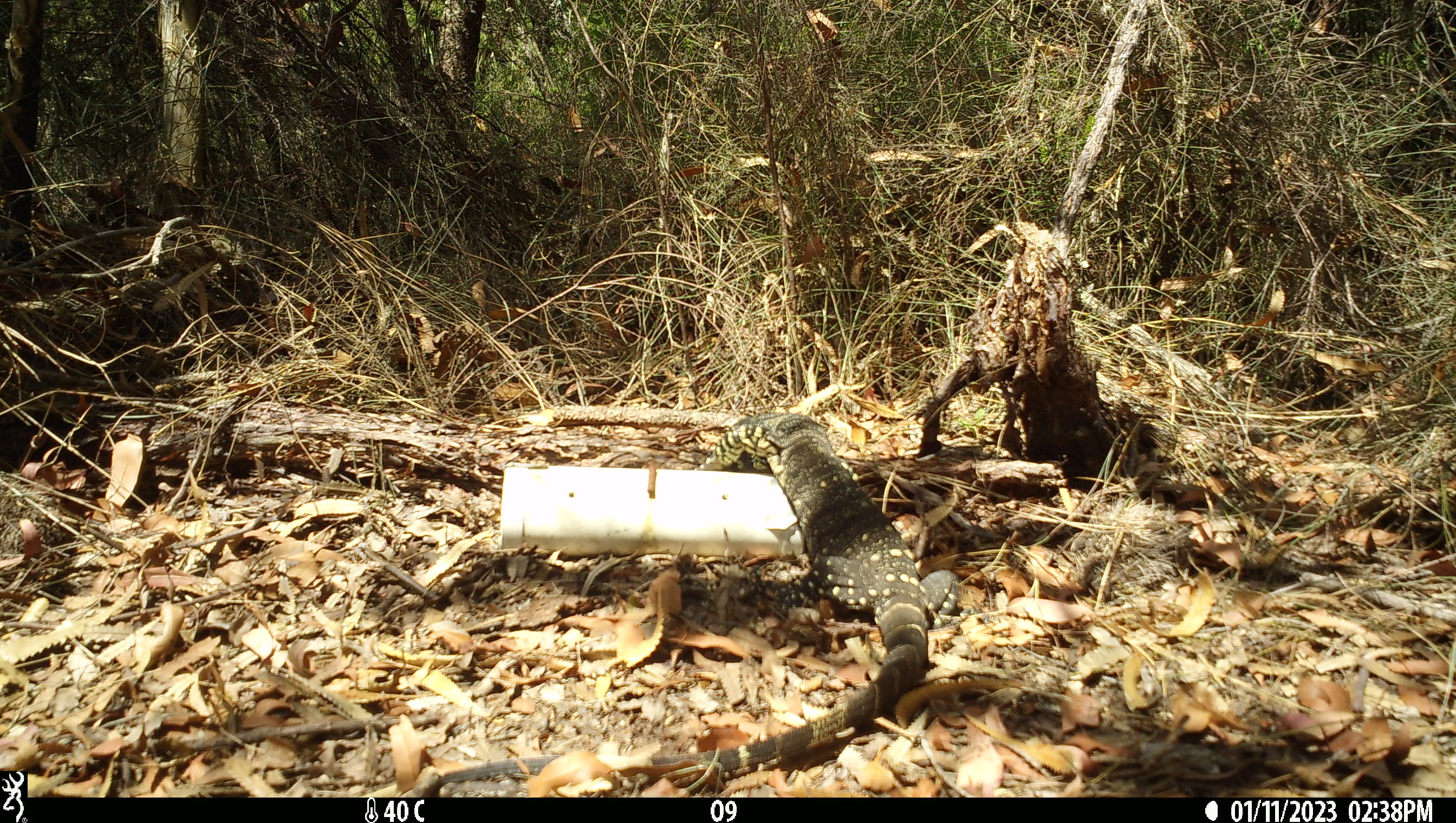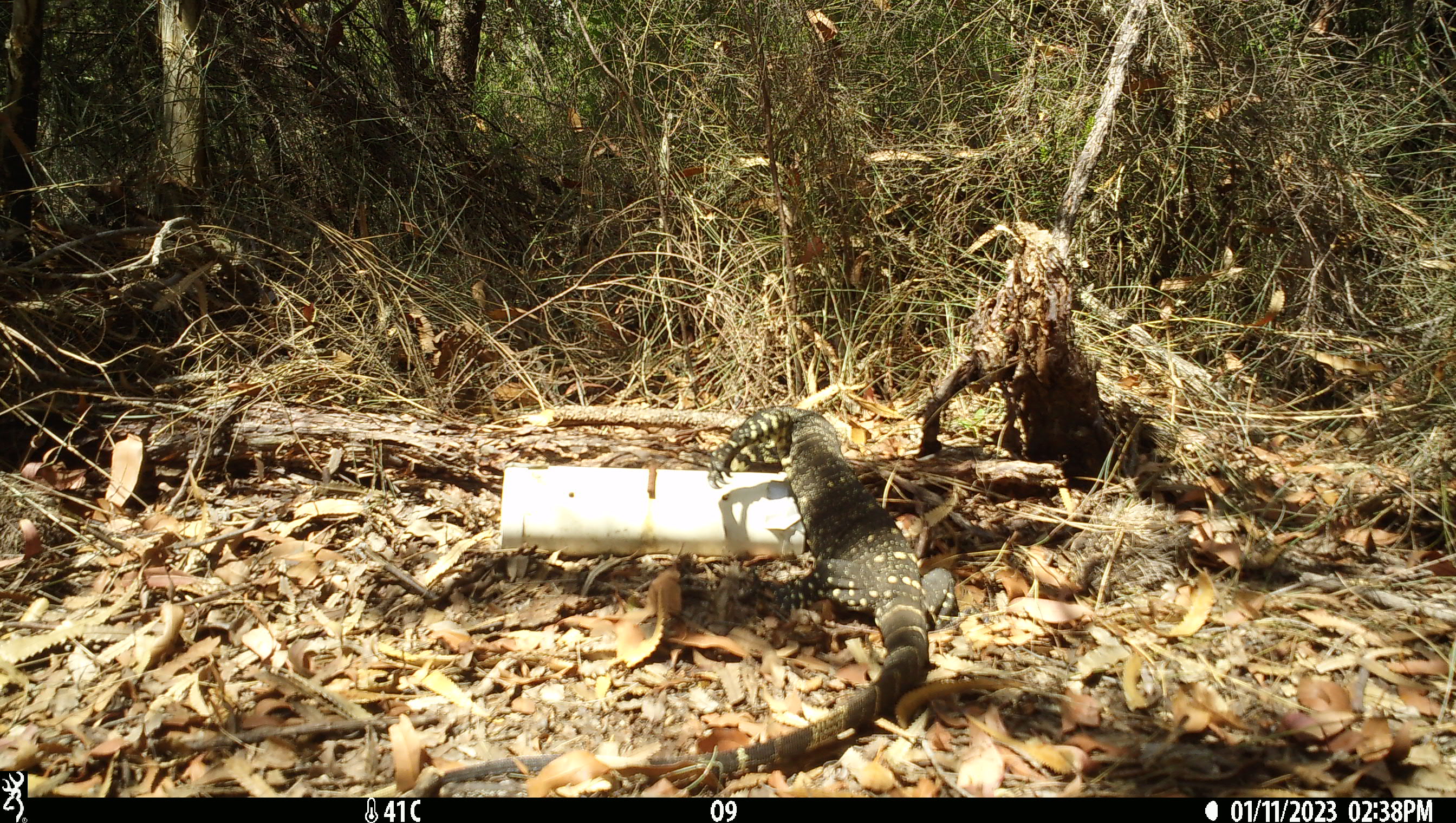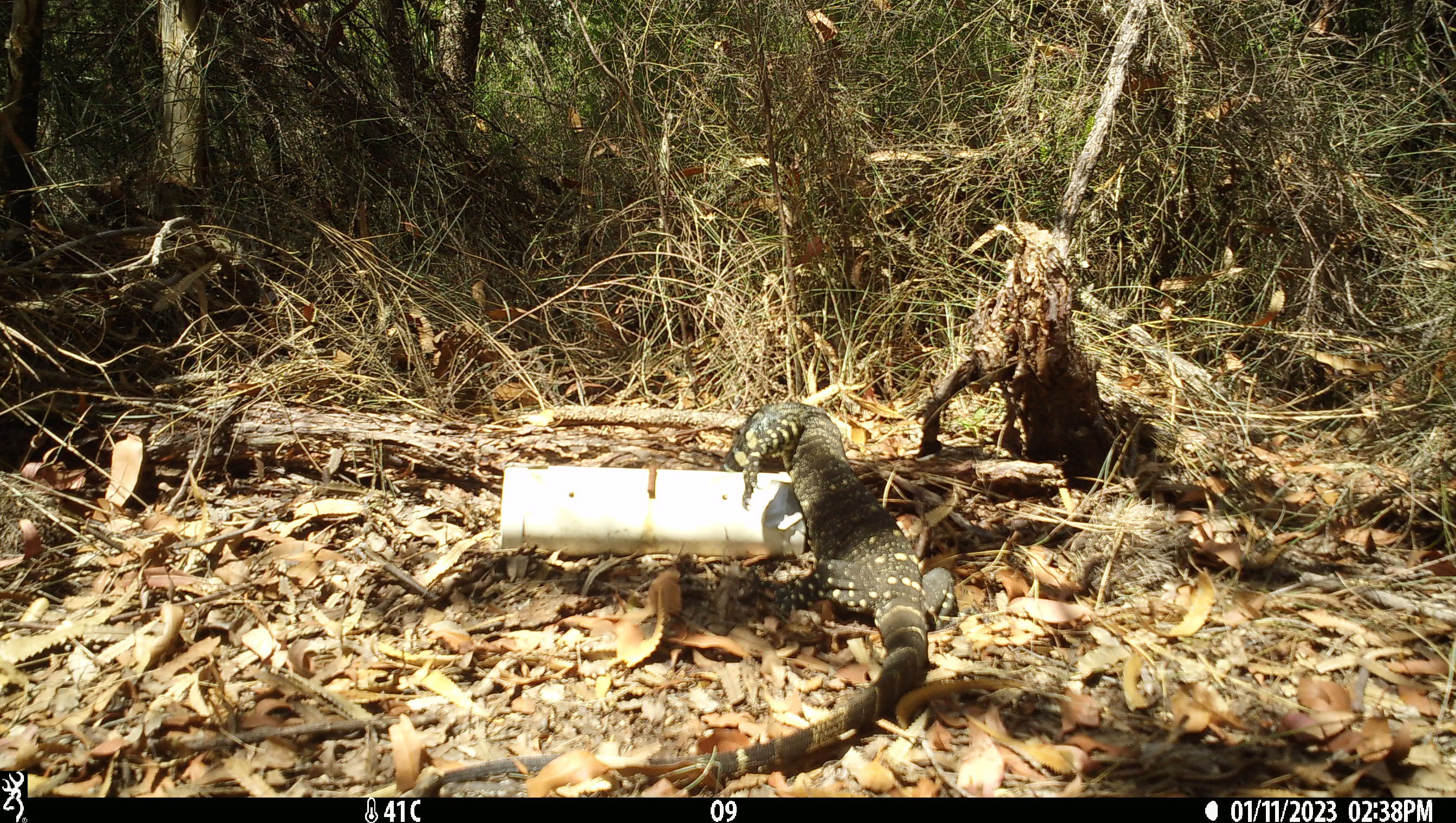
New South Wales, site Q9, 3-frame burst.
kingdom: Animalia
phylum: Chordata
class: Reptilia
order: Squamata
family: Varanidae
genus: Varanus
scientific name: Varanus varius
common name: lace monitor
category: goanna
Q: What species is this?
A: Goanna (lace monitor) (Varanus varius).